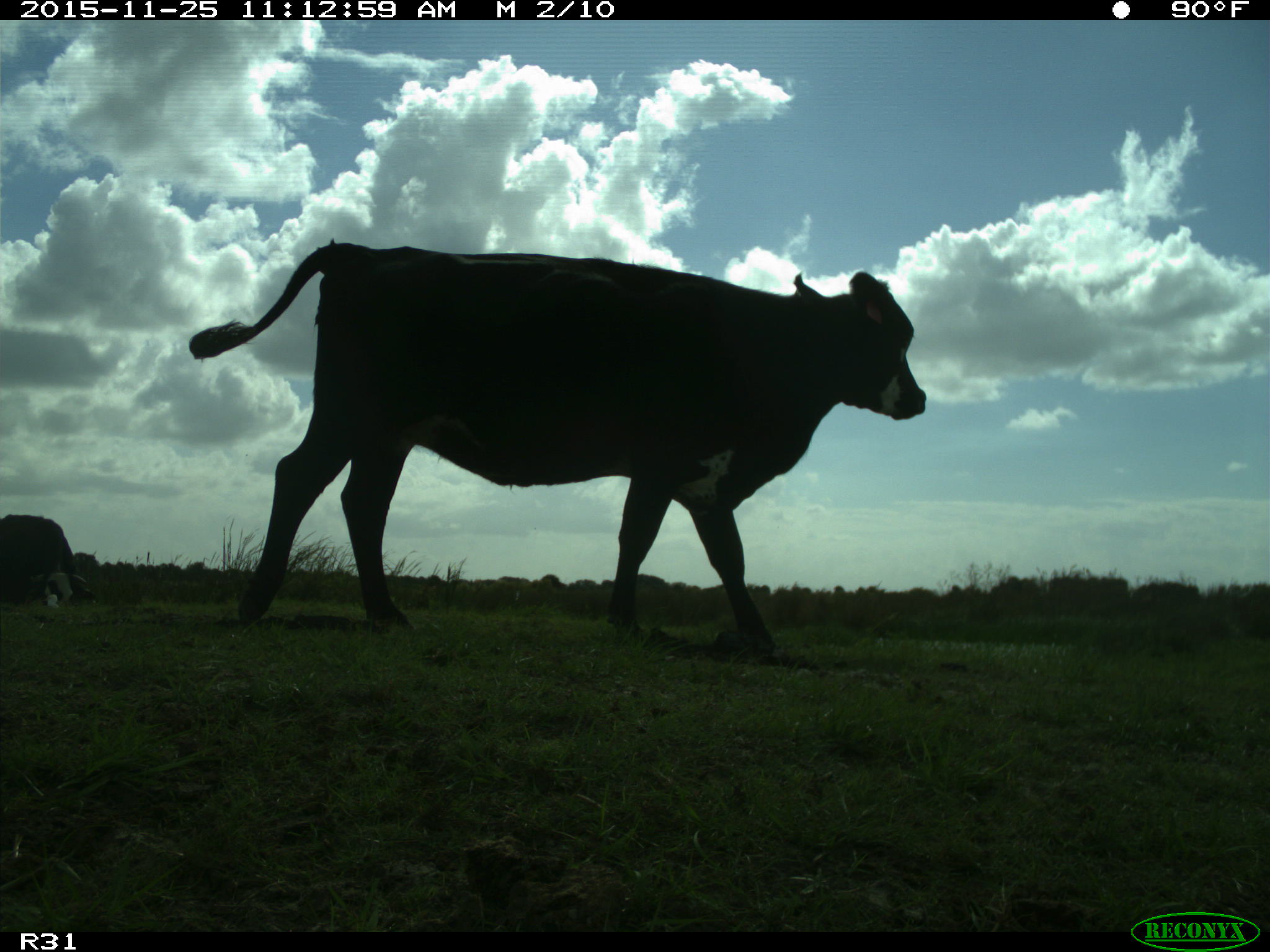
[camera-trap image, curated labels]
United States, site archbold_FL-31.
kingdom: Animalia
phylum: Chordata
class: Mammalia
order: Artiodactyla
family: Bovidae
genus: Bos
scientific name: Bos taurus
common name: domestic cow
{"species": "Bos taurus (domestic cow)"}